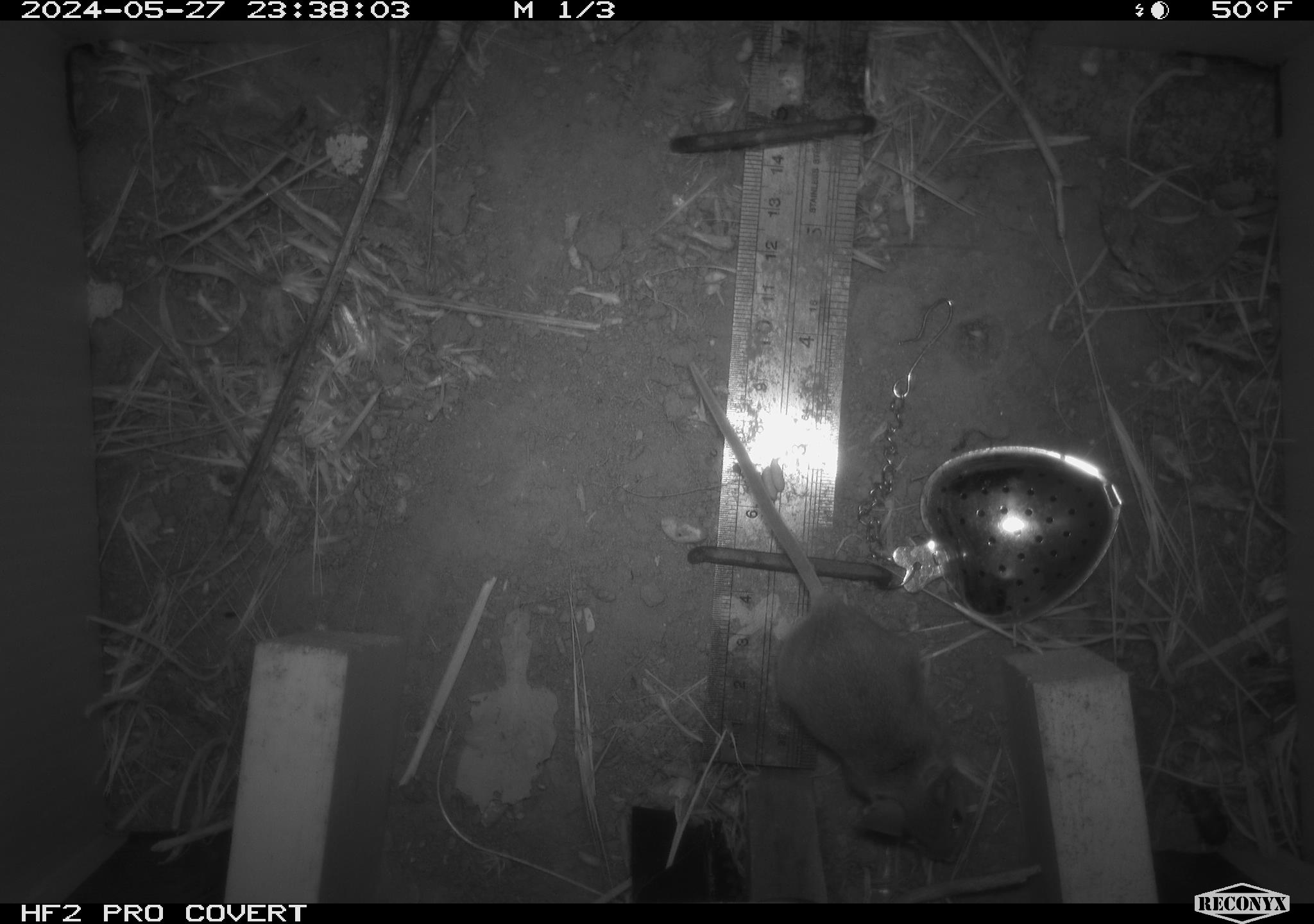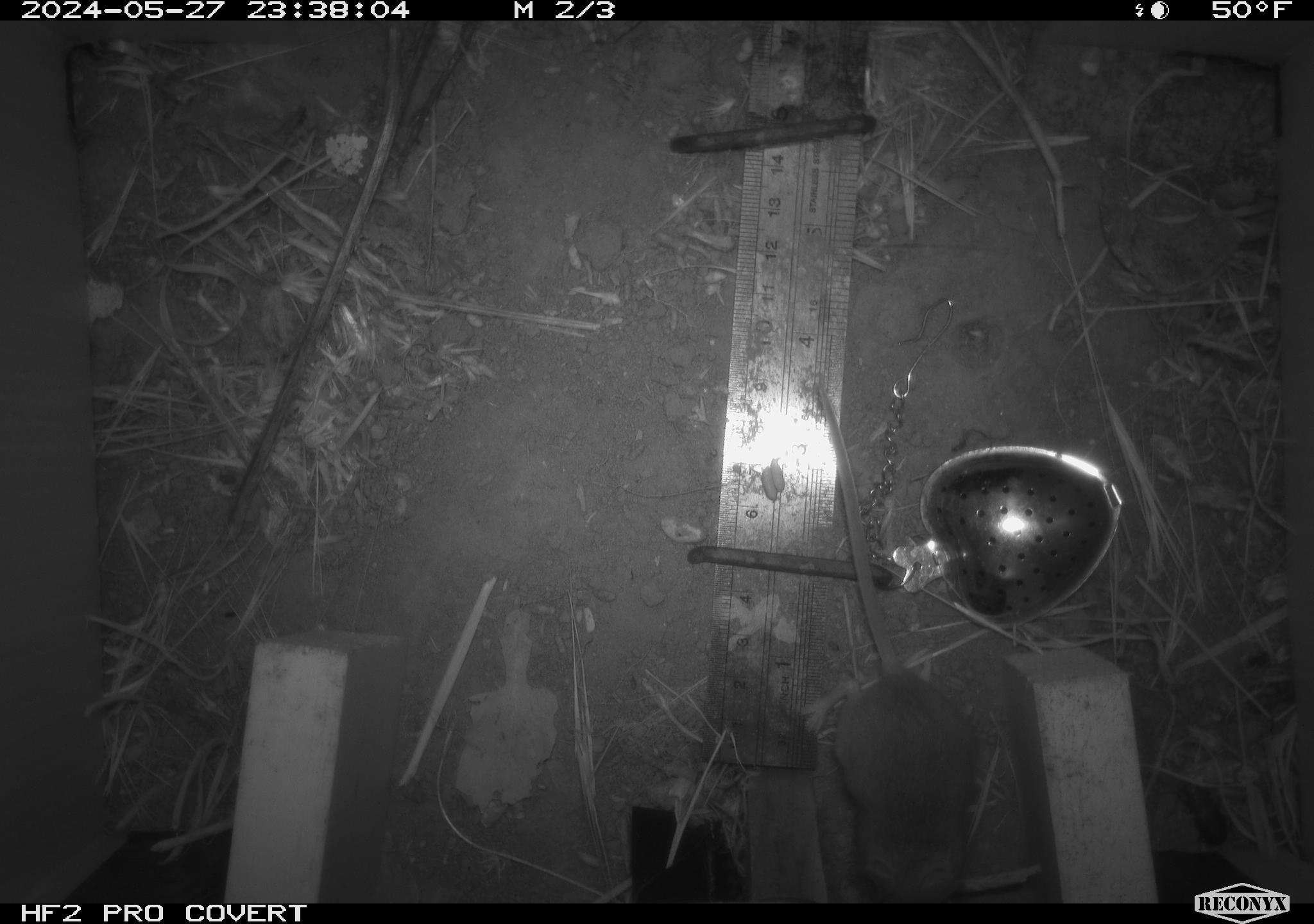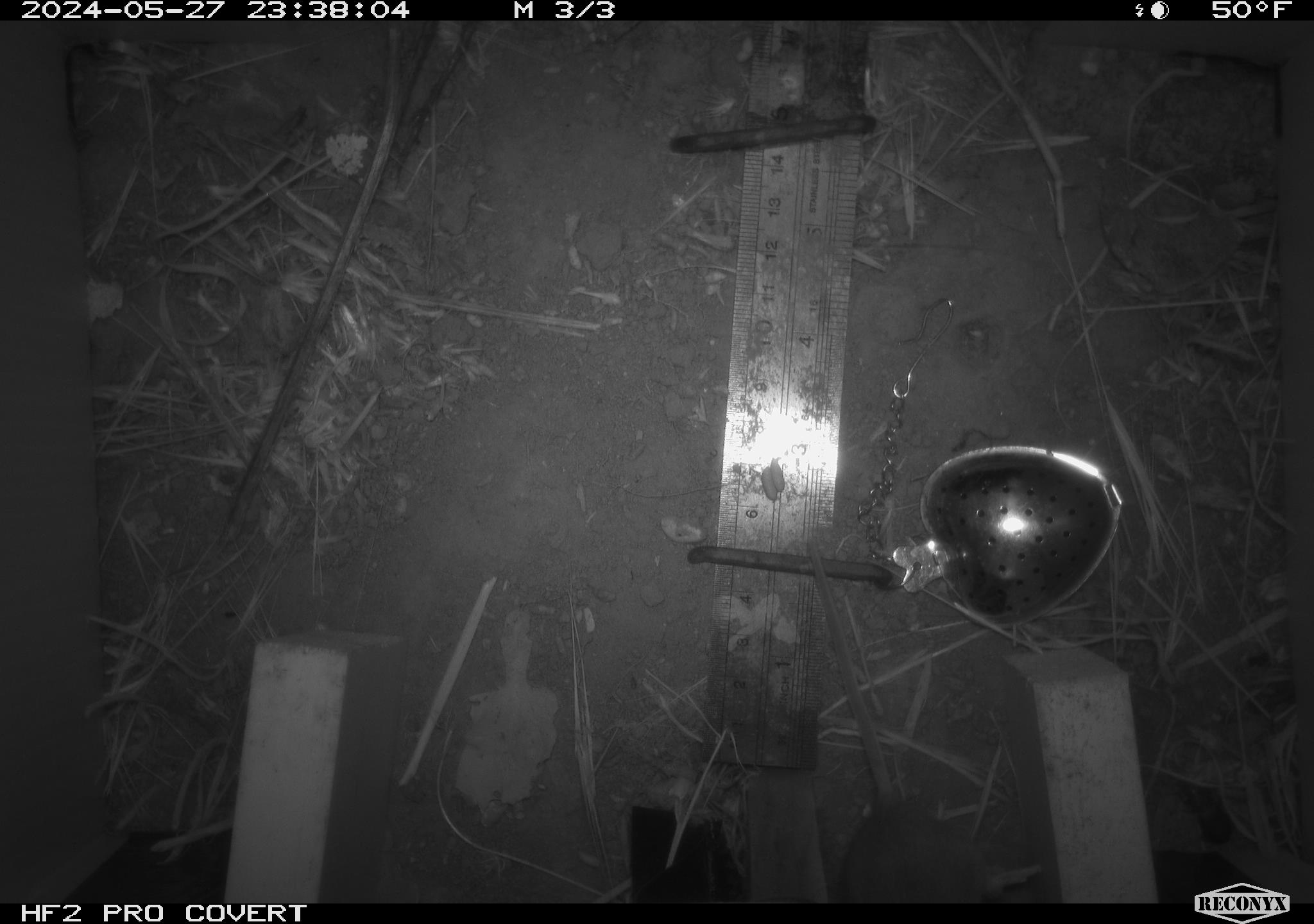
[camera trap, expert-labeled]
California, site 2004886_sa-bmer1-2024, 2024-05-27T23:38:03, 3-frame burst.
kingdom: Animalia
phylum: Chordata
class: Mammalia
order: Rodentia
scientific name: Rodentia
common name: mouse species